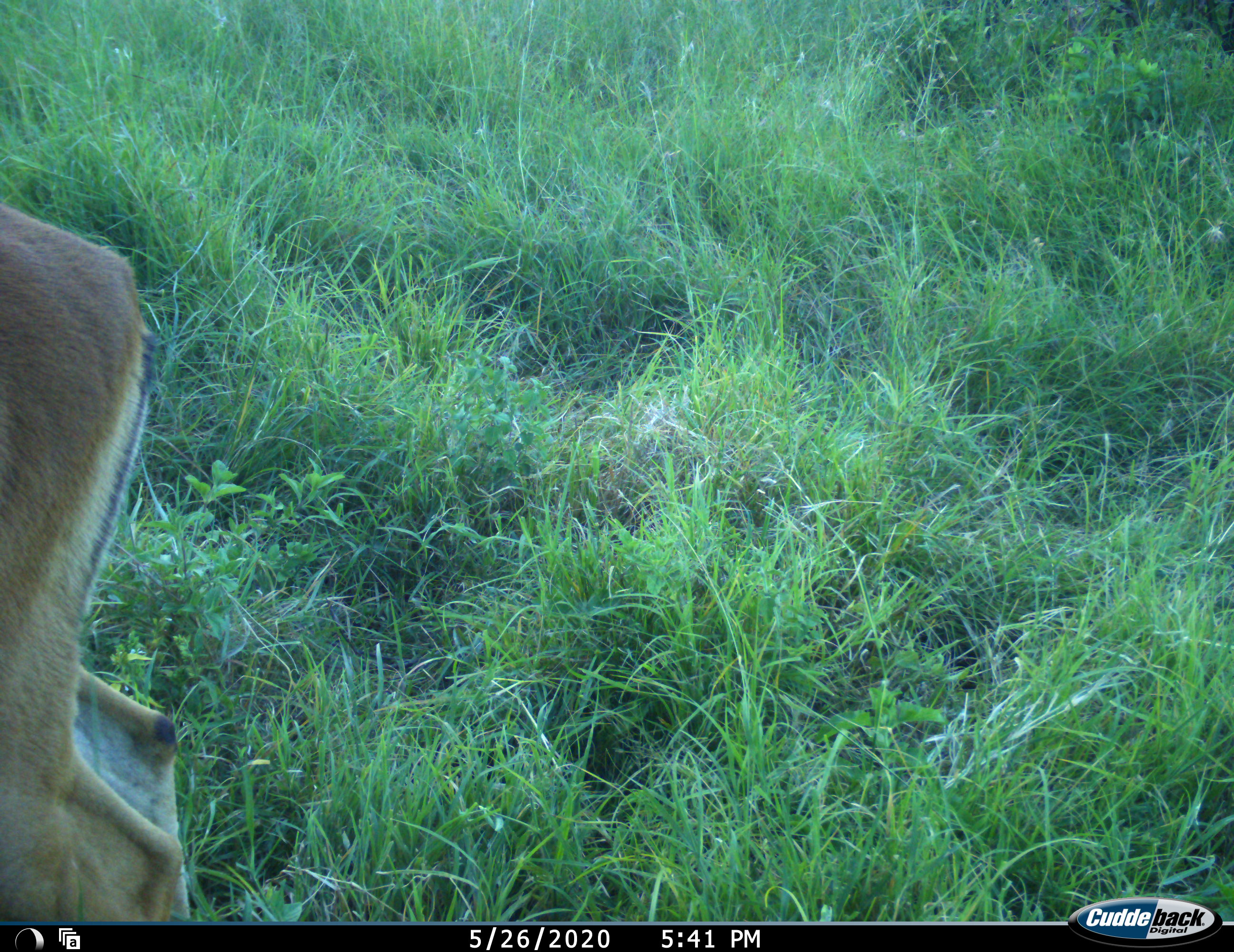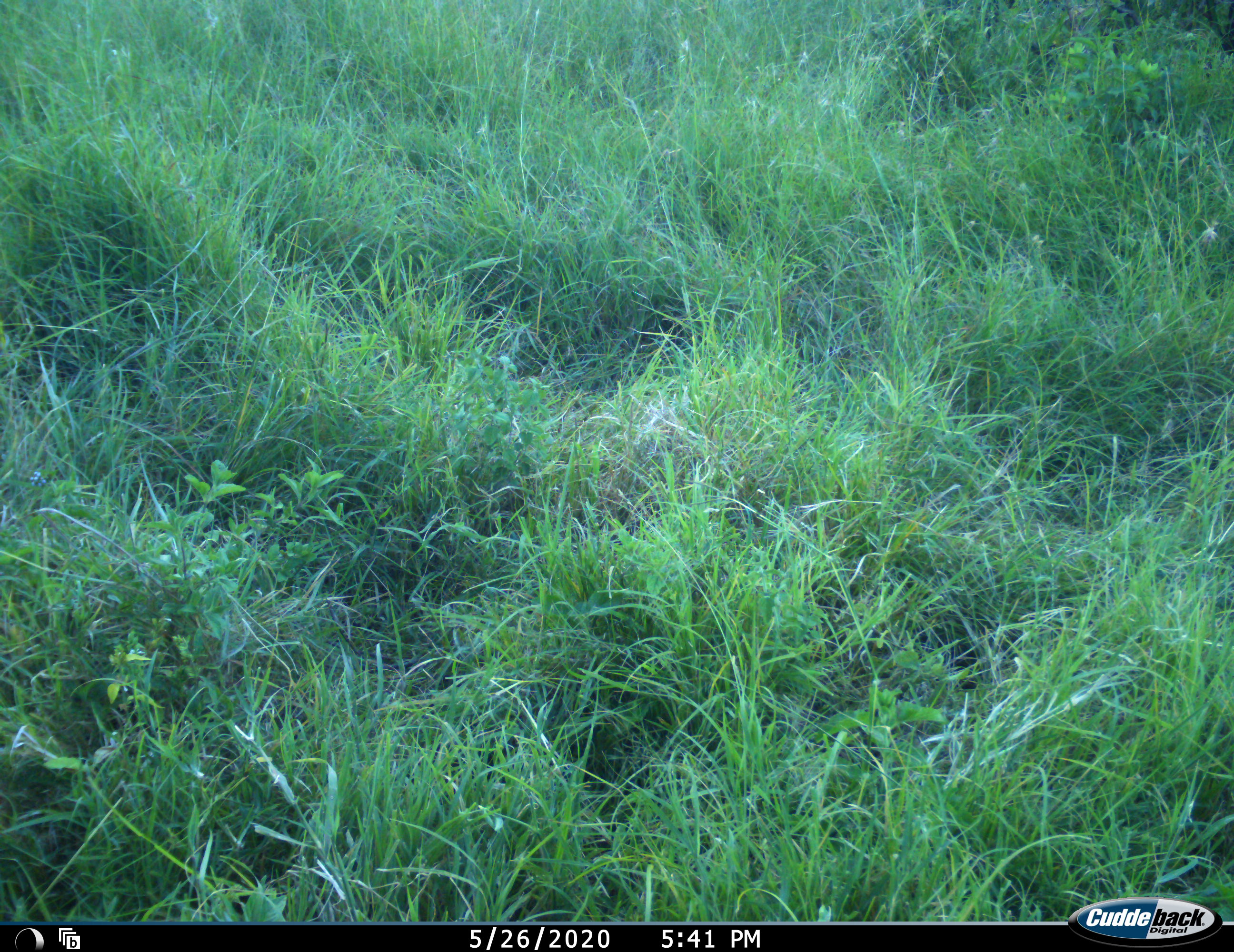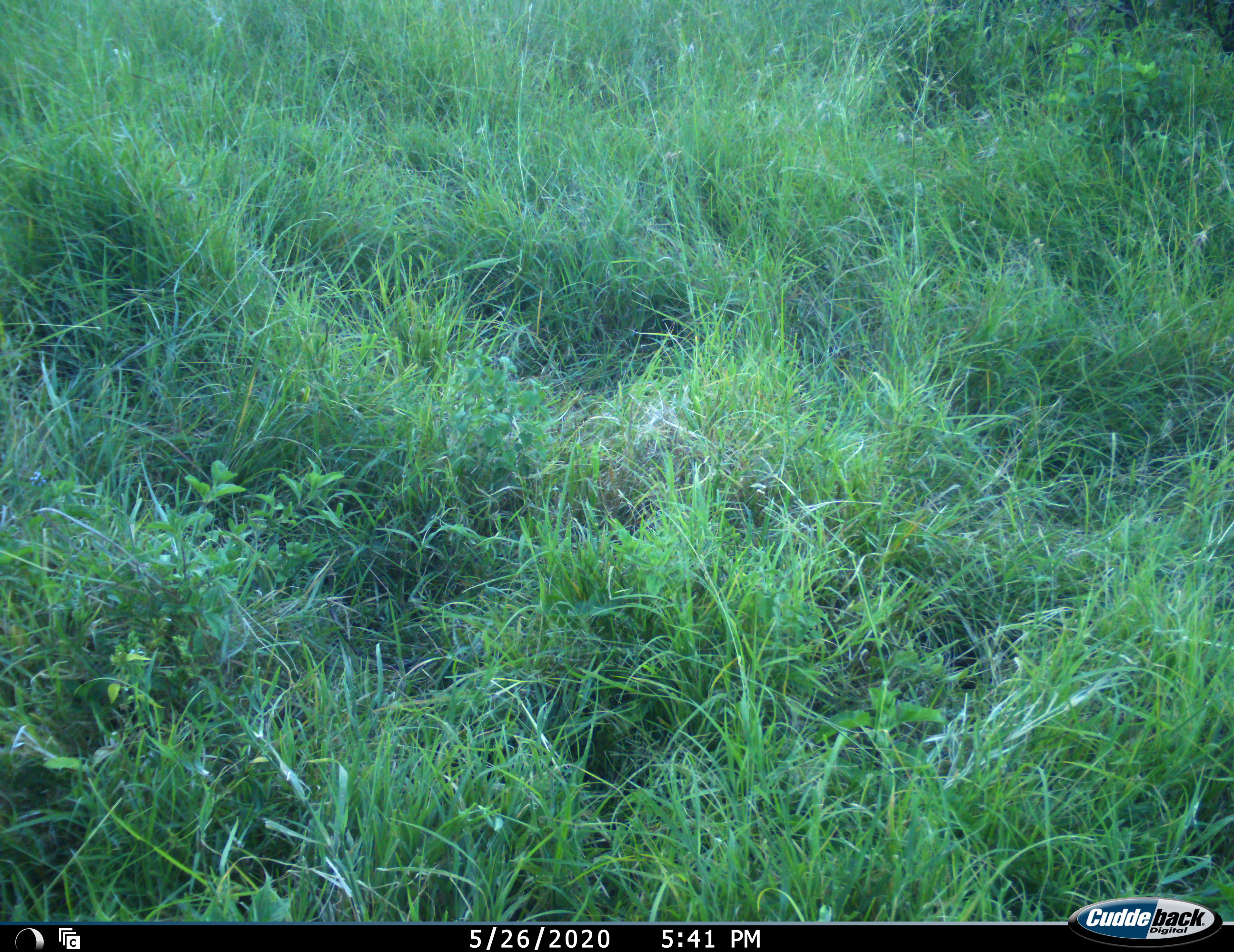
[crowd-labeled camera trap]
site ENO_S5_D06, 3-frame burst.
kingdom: Animalia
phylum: Chordata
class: Mammalia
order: Artiodactyla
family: Bovidae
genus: Aepyceros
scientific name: Aepyceros melampus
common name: impala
Impala (Aepyceros melampus), count 1. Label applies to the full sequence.